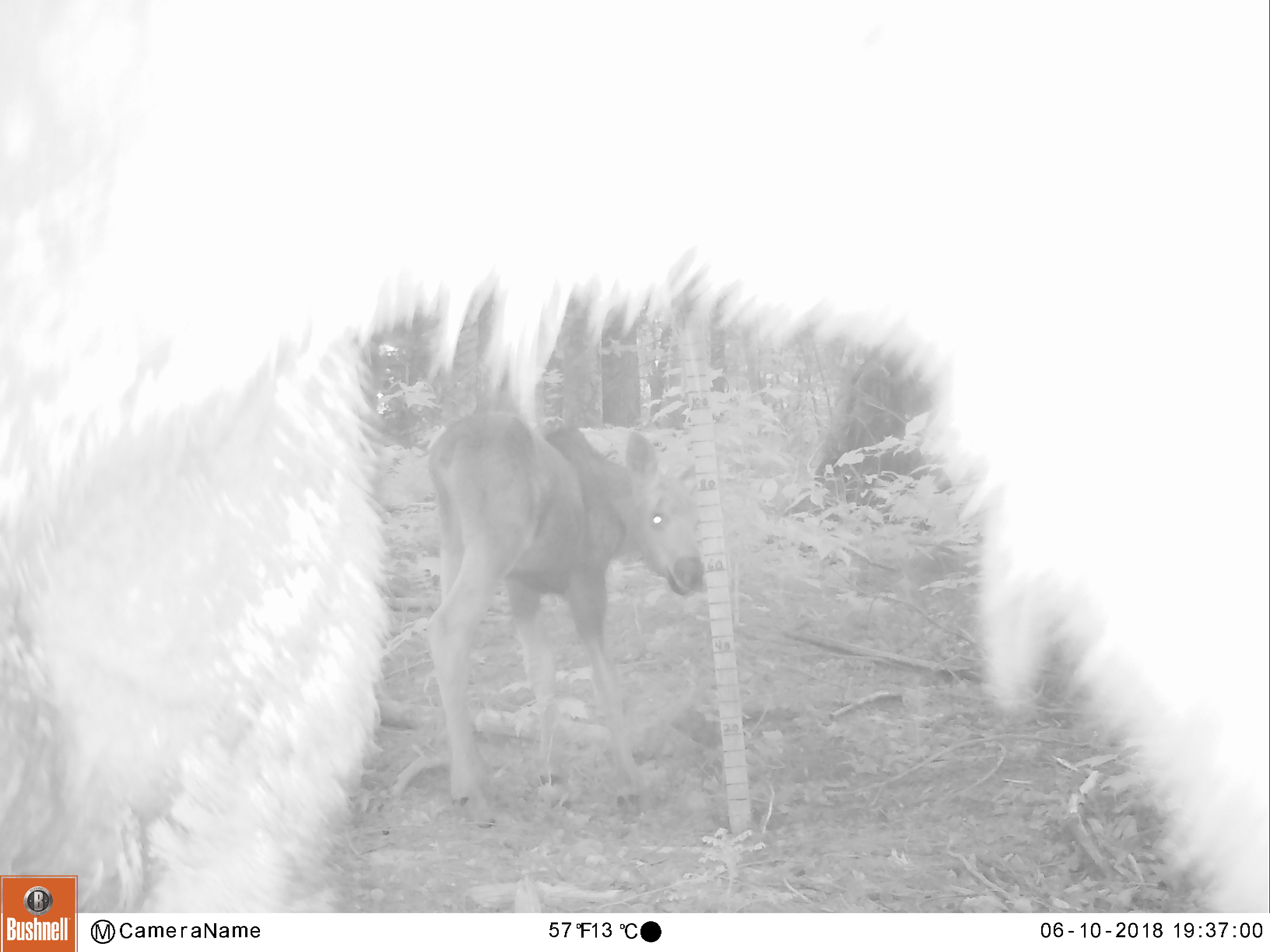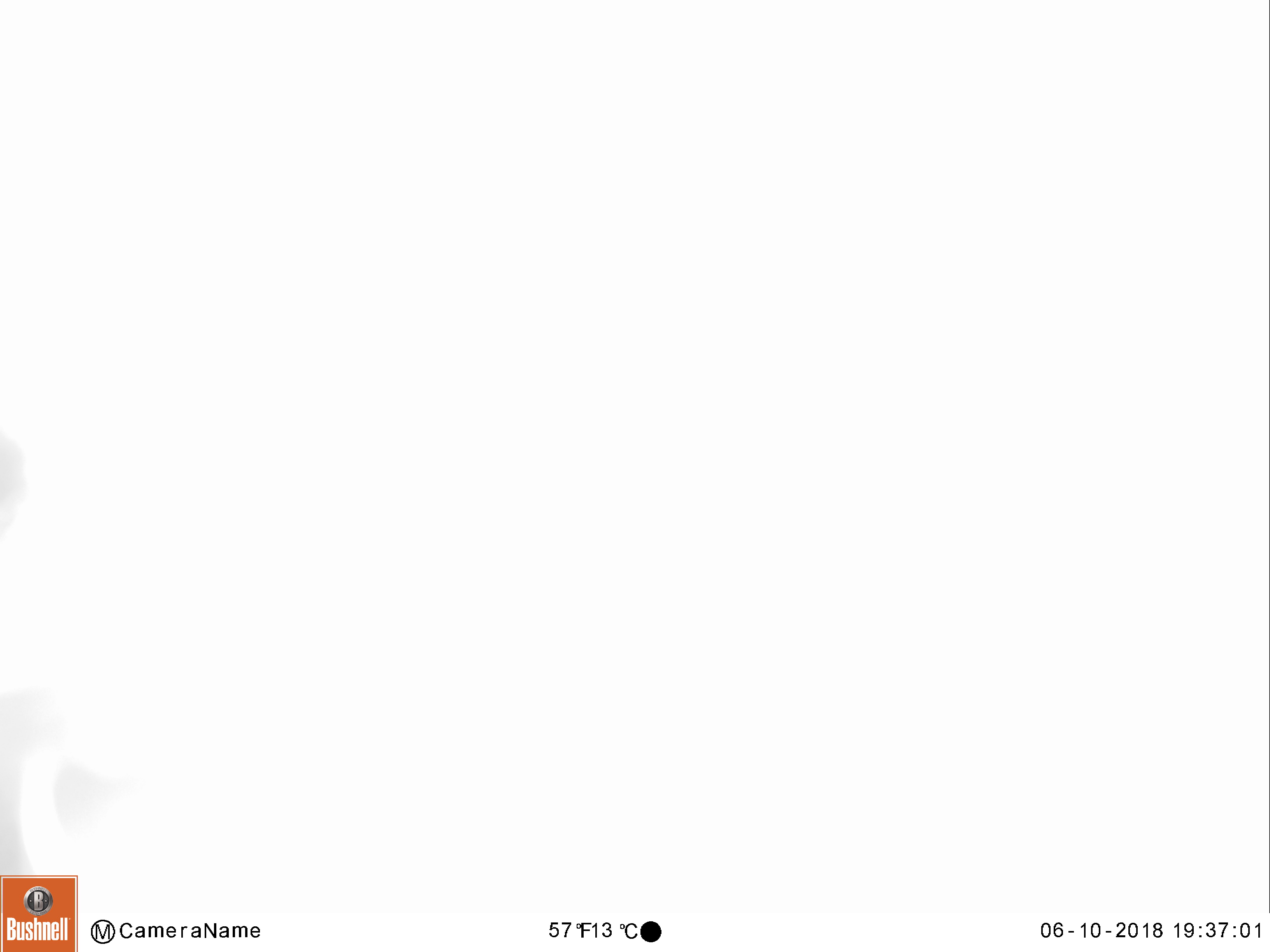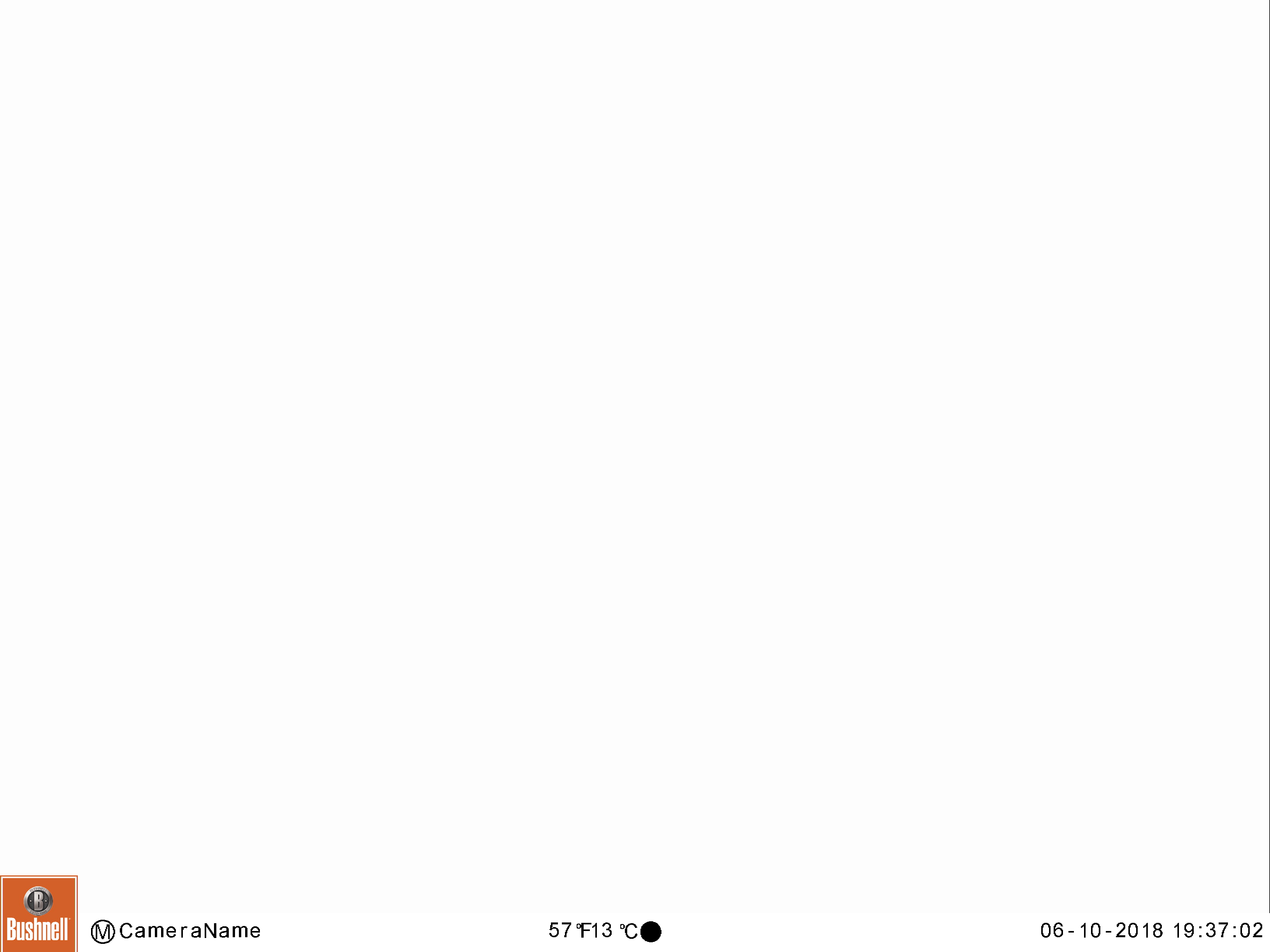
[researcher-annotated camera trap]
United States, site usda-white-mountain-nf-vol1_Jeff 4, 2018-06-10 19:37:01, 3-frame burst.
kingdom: Animalia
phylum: Chordata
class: Mammalia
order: Artiodactyla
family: Cervidae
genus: Alces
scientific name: Alces alces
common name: moose